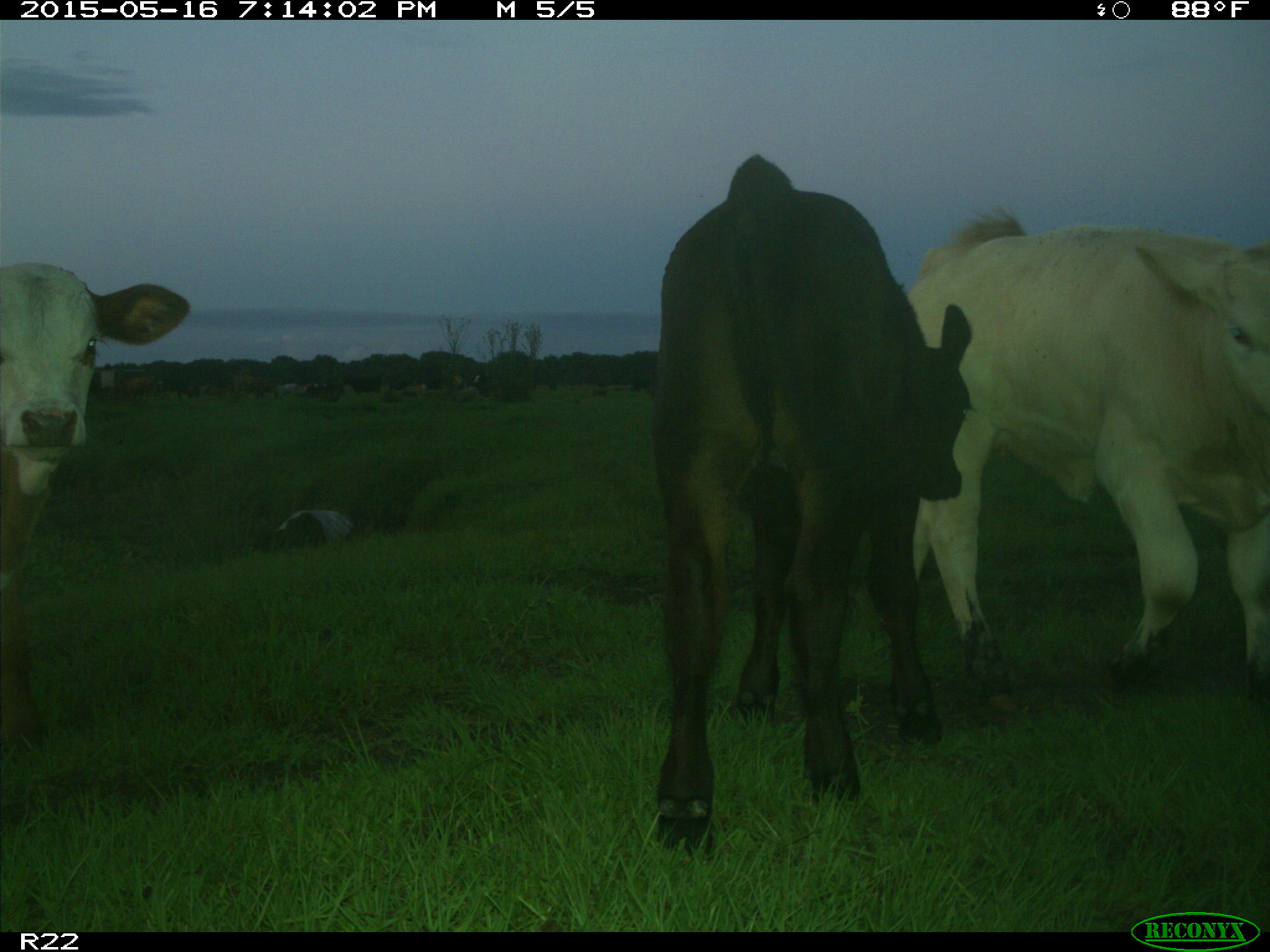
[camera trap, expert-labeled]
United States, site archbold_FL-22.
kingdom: Animalia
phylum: Chordata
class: Mammalia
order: Artiodactyla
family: Bovidae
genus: Bos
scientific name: Bos taurus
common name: domestic cow